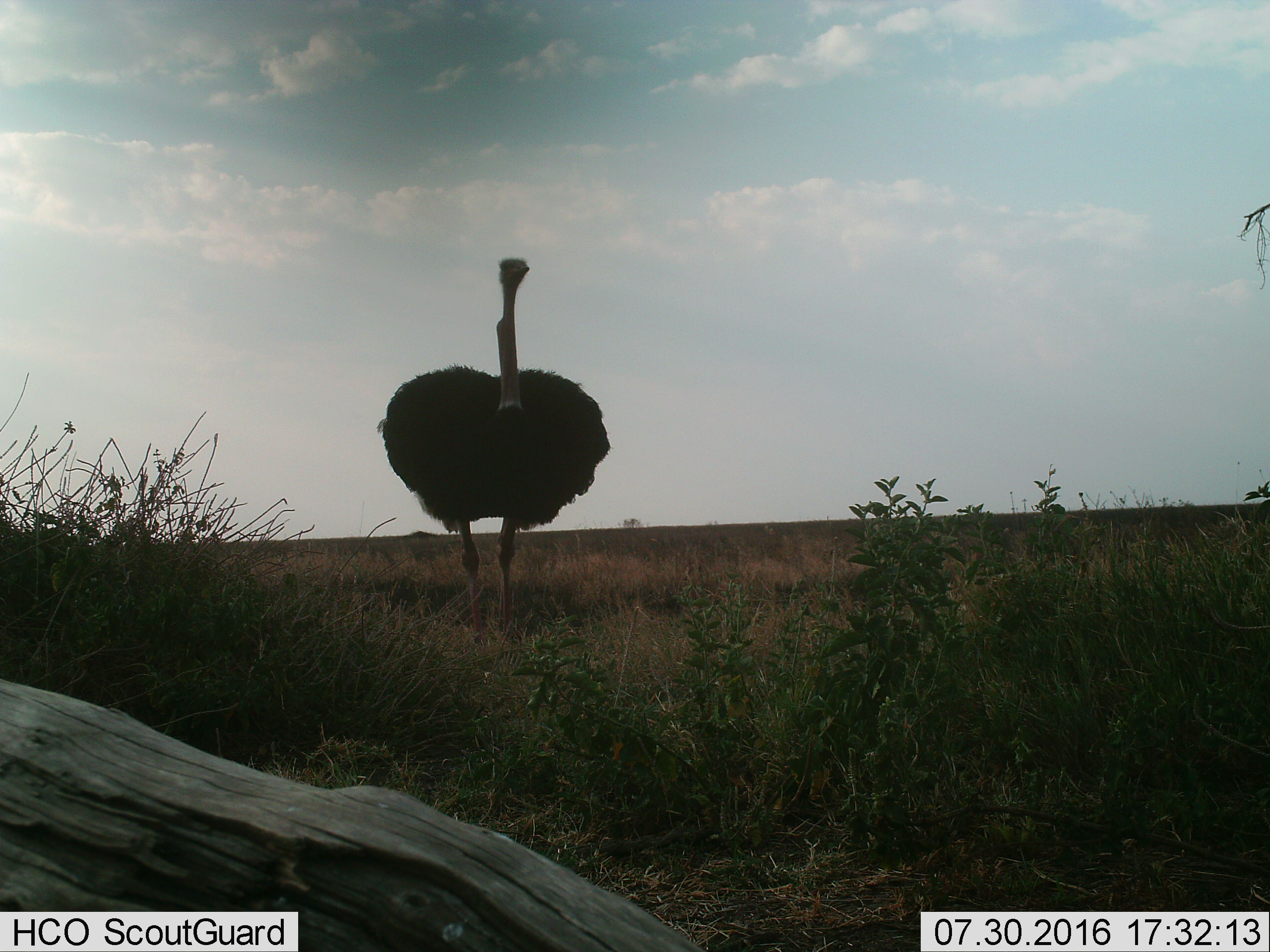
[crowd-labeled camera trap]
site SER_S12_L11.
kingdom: Animalia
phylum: Chordata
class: Aves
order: Struthioniformes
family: Struthionidae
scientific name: Struthionidae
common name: ostrich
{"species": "ostrich (Struthionidae)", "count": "1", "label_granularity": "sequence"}